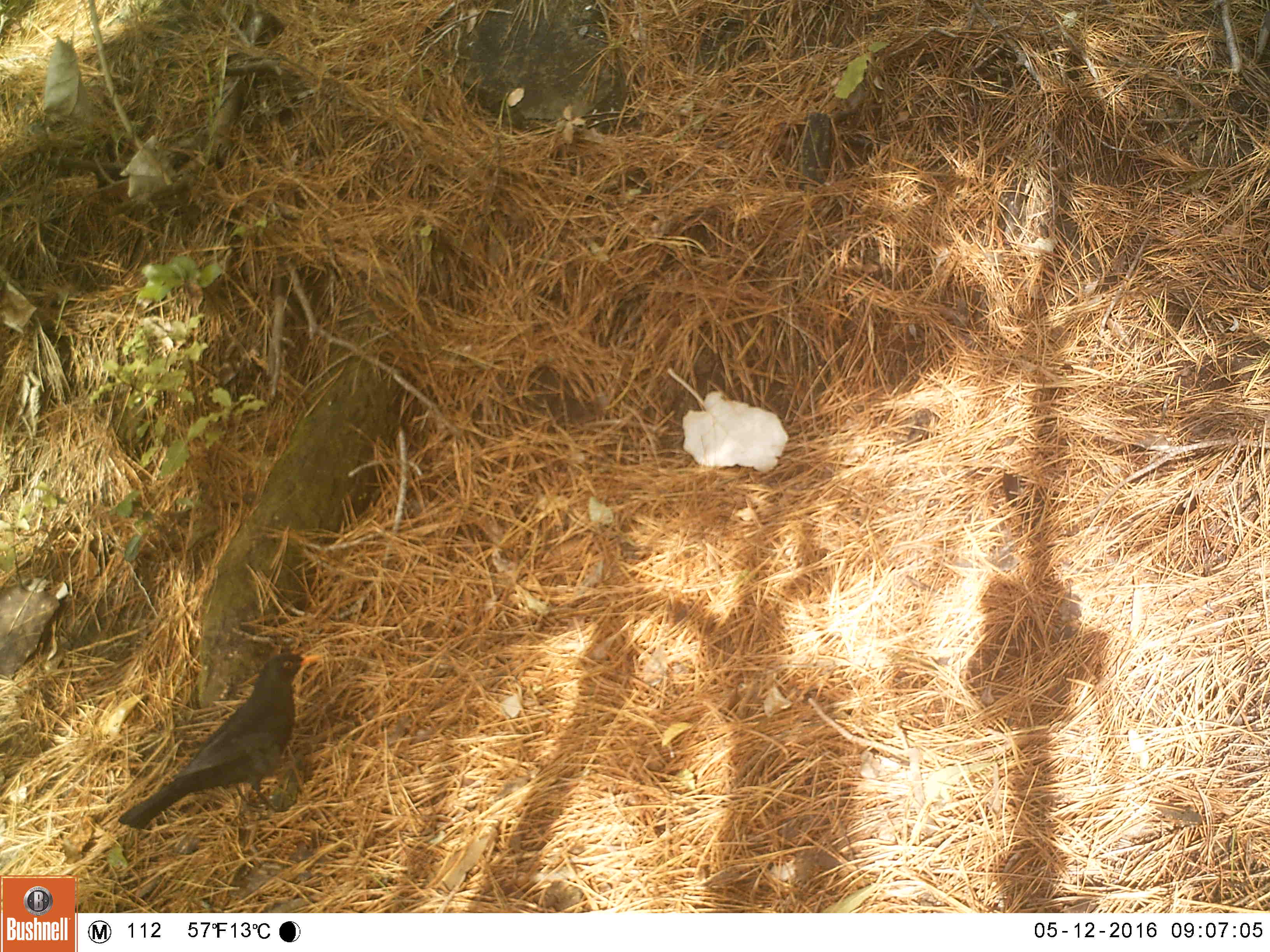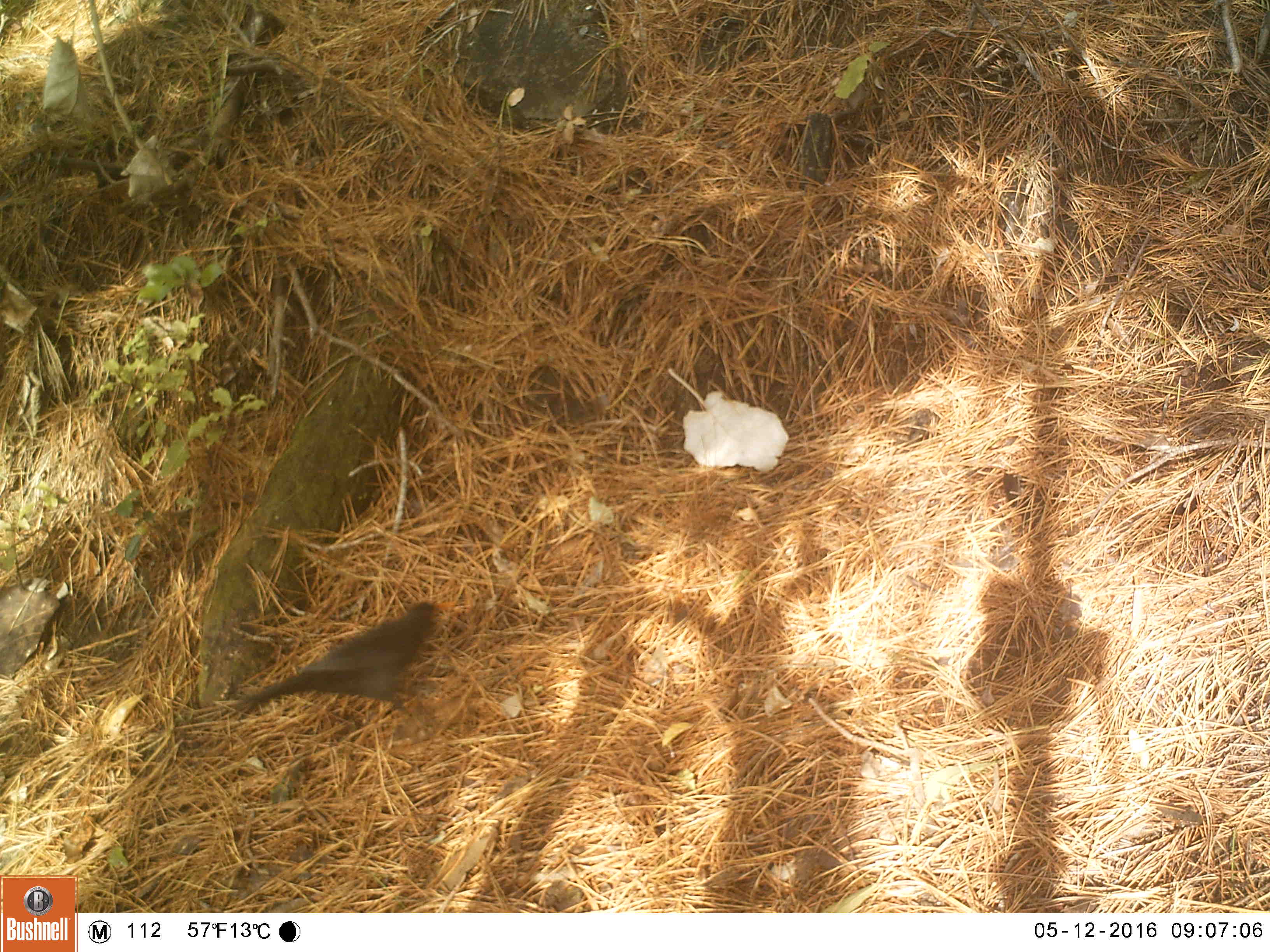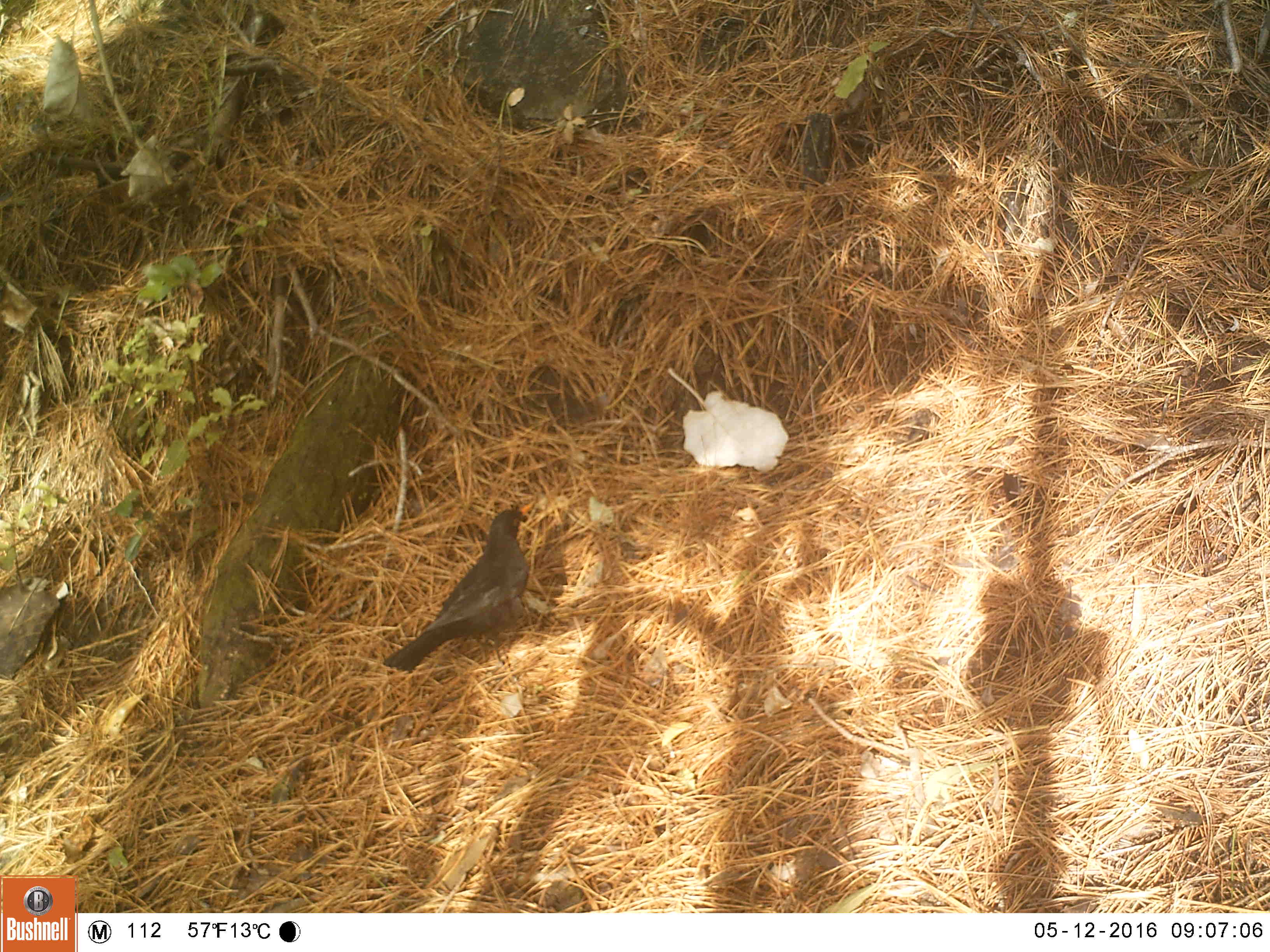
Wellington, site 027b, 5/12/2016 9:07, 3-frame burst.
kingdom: Animalia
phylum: Chordata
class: Aves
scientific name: Aves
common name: bird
Bird (Aves).